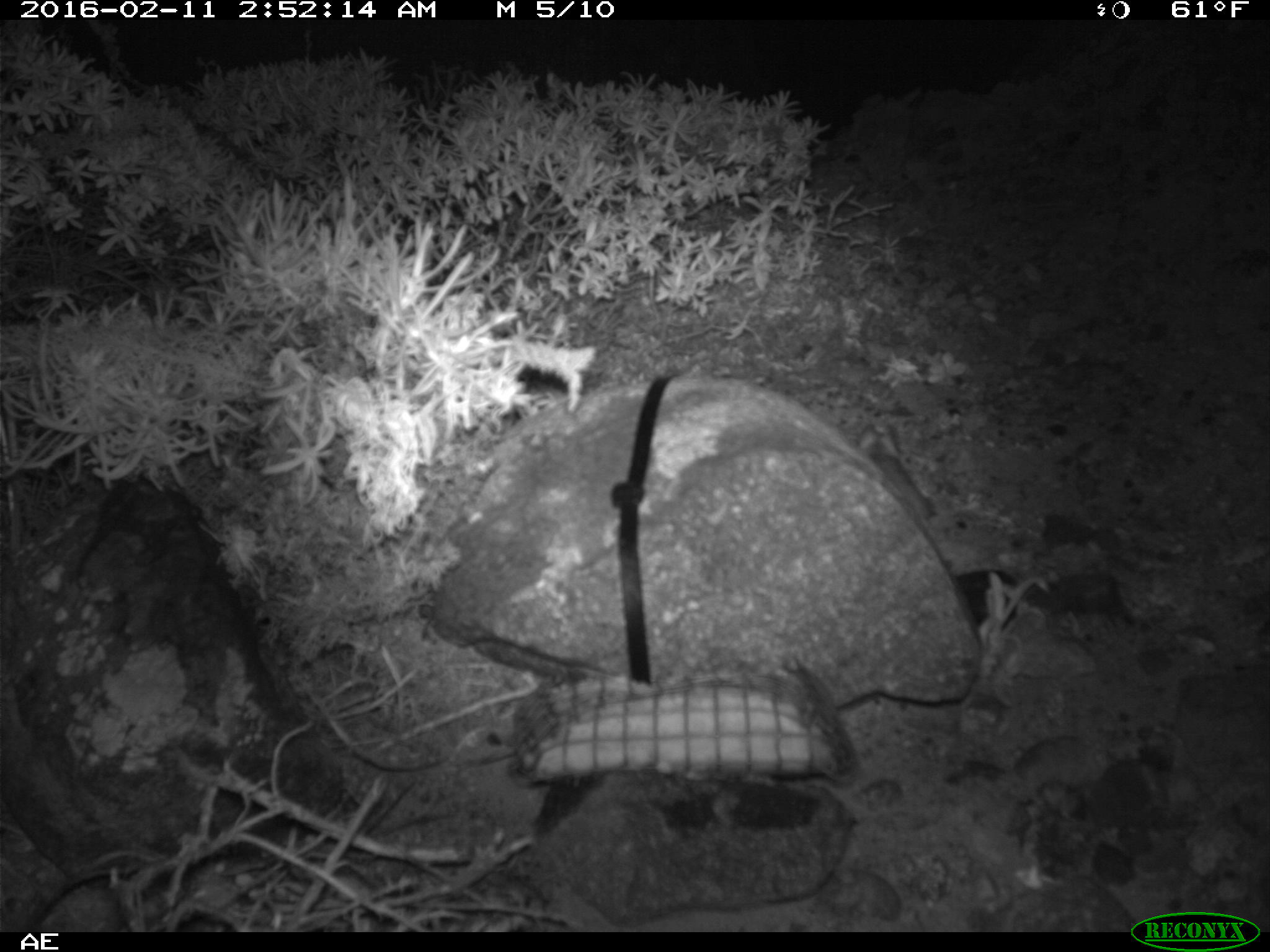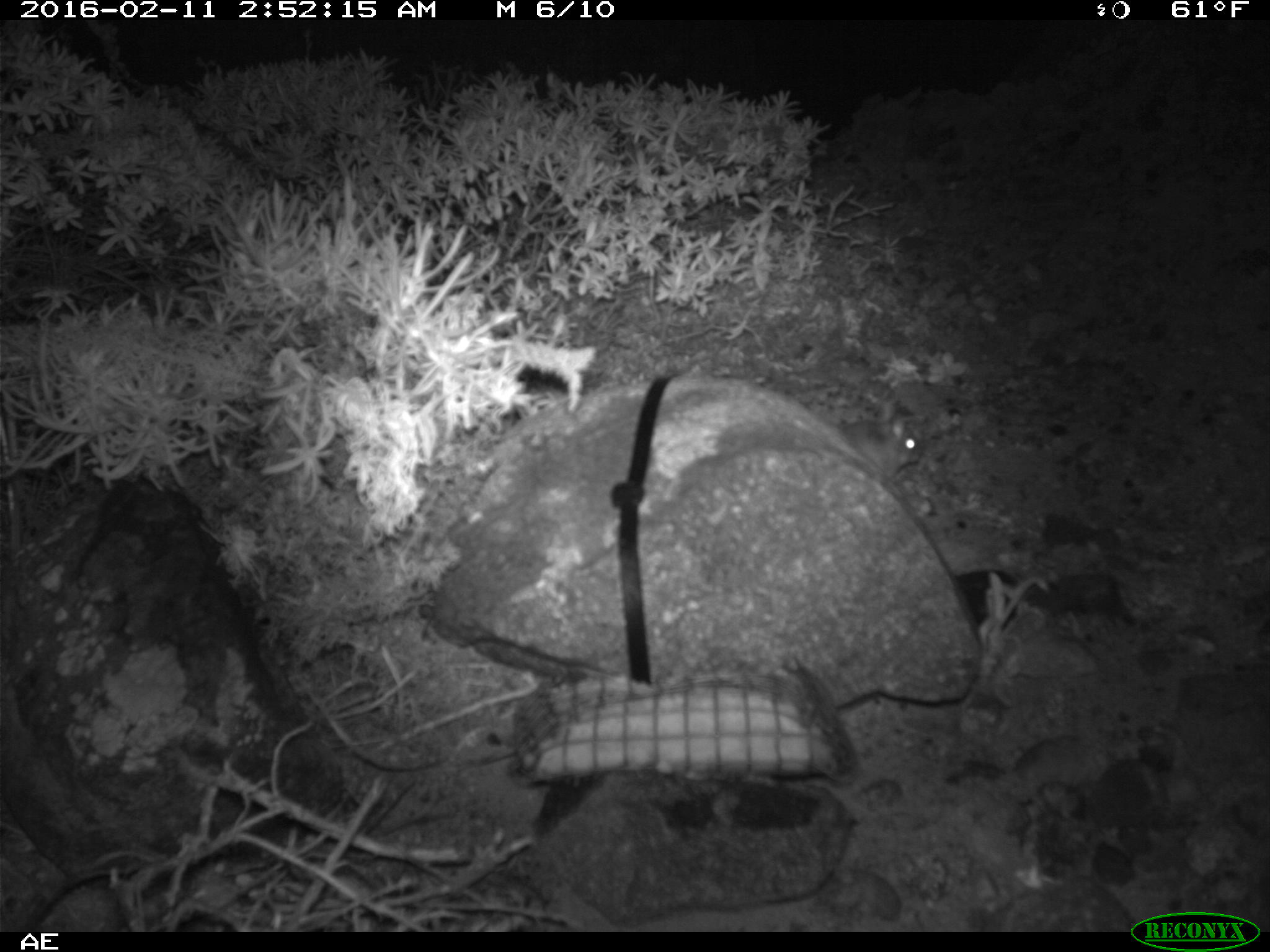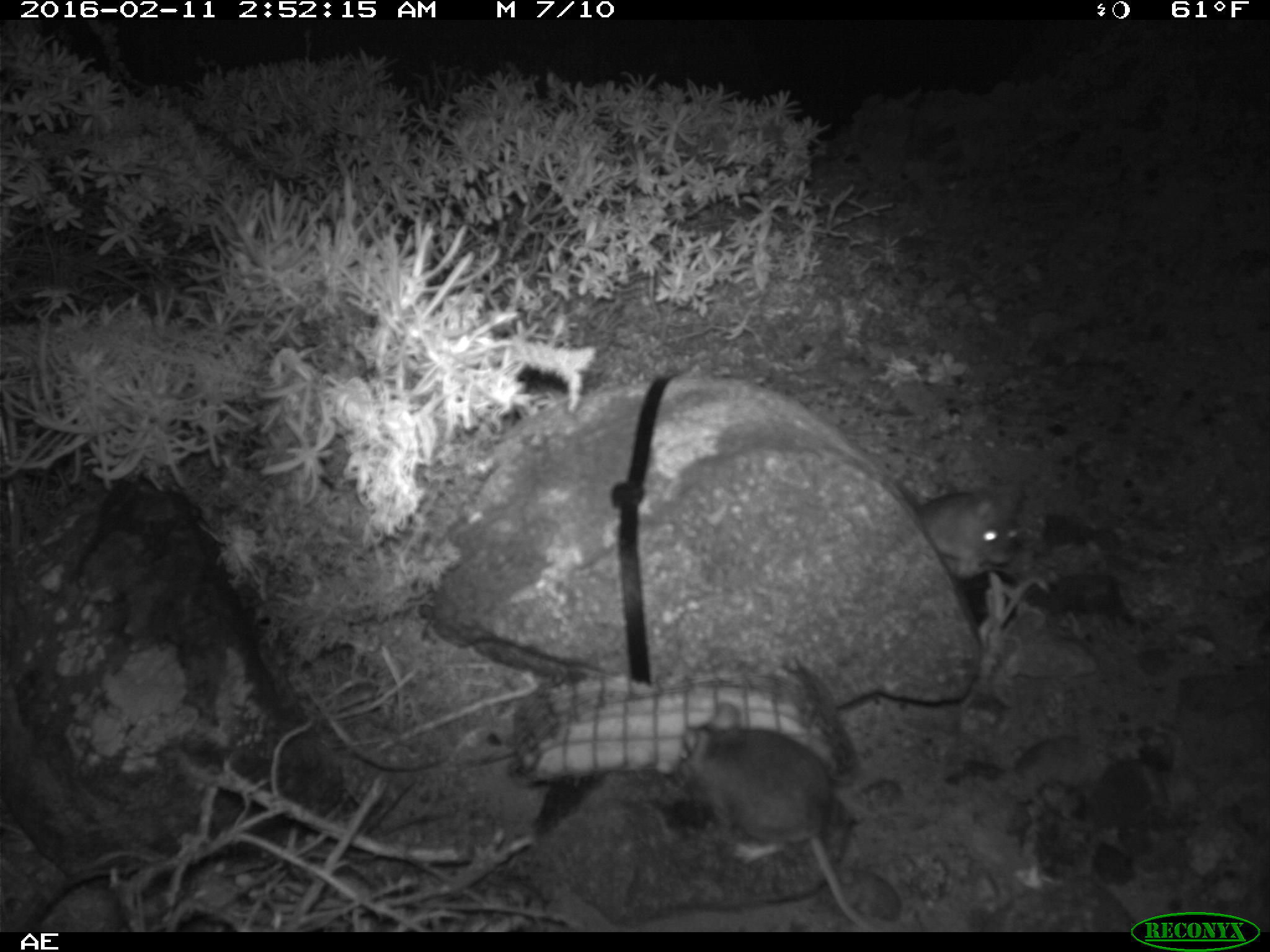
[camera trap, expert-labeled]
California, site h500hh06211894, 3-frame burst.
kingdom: Animalia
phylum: Chordata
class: Mammalia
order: Rodentia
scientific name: Rodentia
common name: rodent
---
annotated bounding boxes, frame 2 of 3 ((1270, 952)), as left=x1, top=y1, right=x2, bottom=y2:
rodent: left=838, top=411, right=920, bottom=478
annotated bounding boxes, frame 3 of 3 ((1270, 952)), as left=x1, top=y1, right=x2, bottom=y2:
rodent: left=680, top=702, right=883, bottom=931; left=911, top=480, right=1028, bottom=571